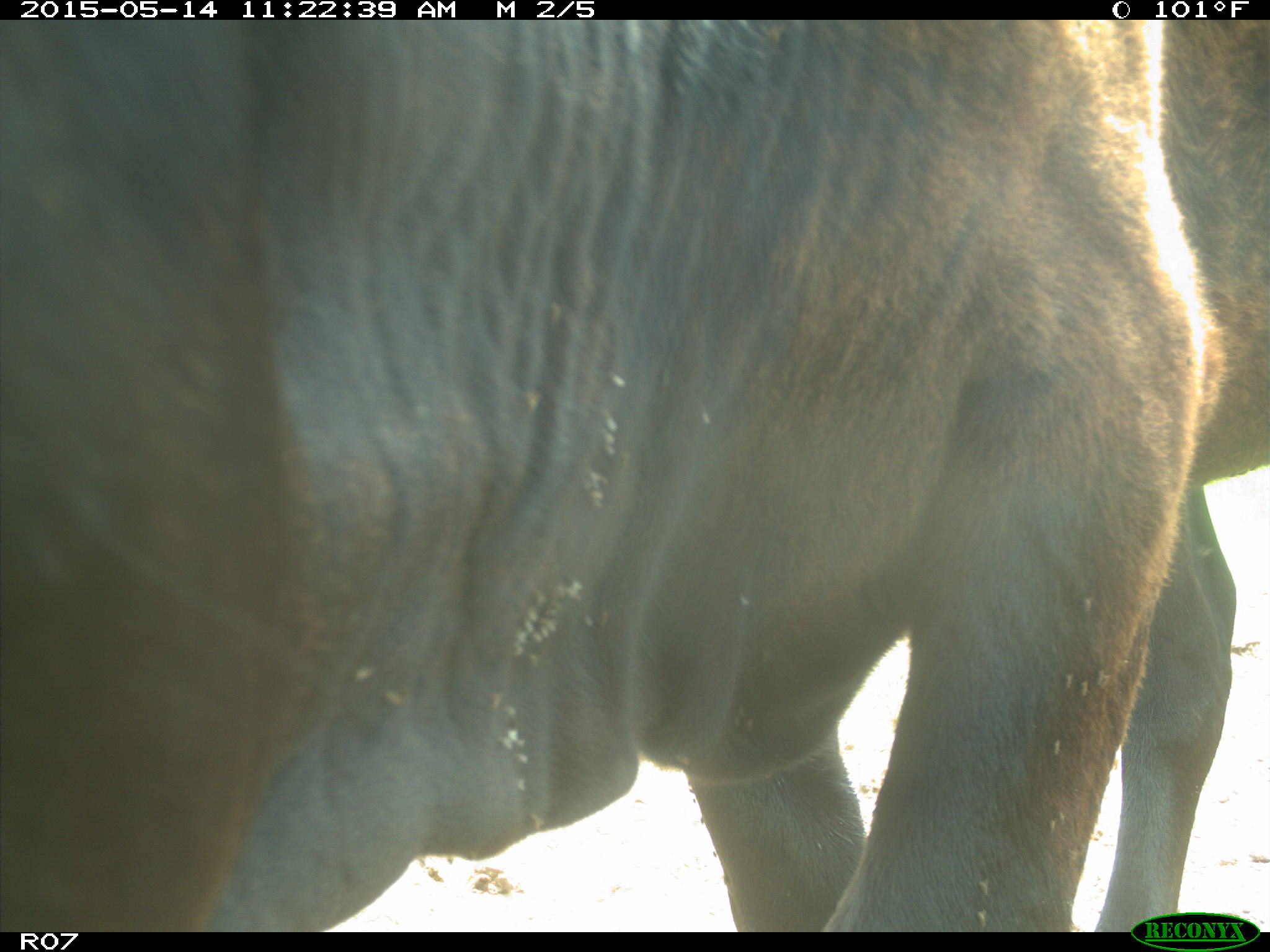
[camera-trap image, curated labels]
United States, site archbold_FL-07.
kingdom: Animalia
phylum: Chordata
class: Mammalia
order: Artiodactyla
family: Bovidae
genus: Bos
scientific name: Bos taurus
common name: domestic cow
Bos taurus (domestic cow).